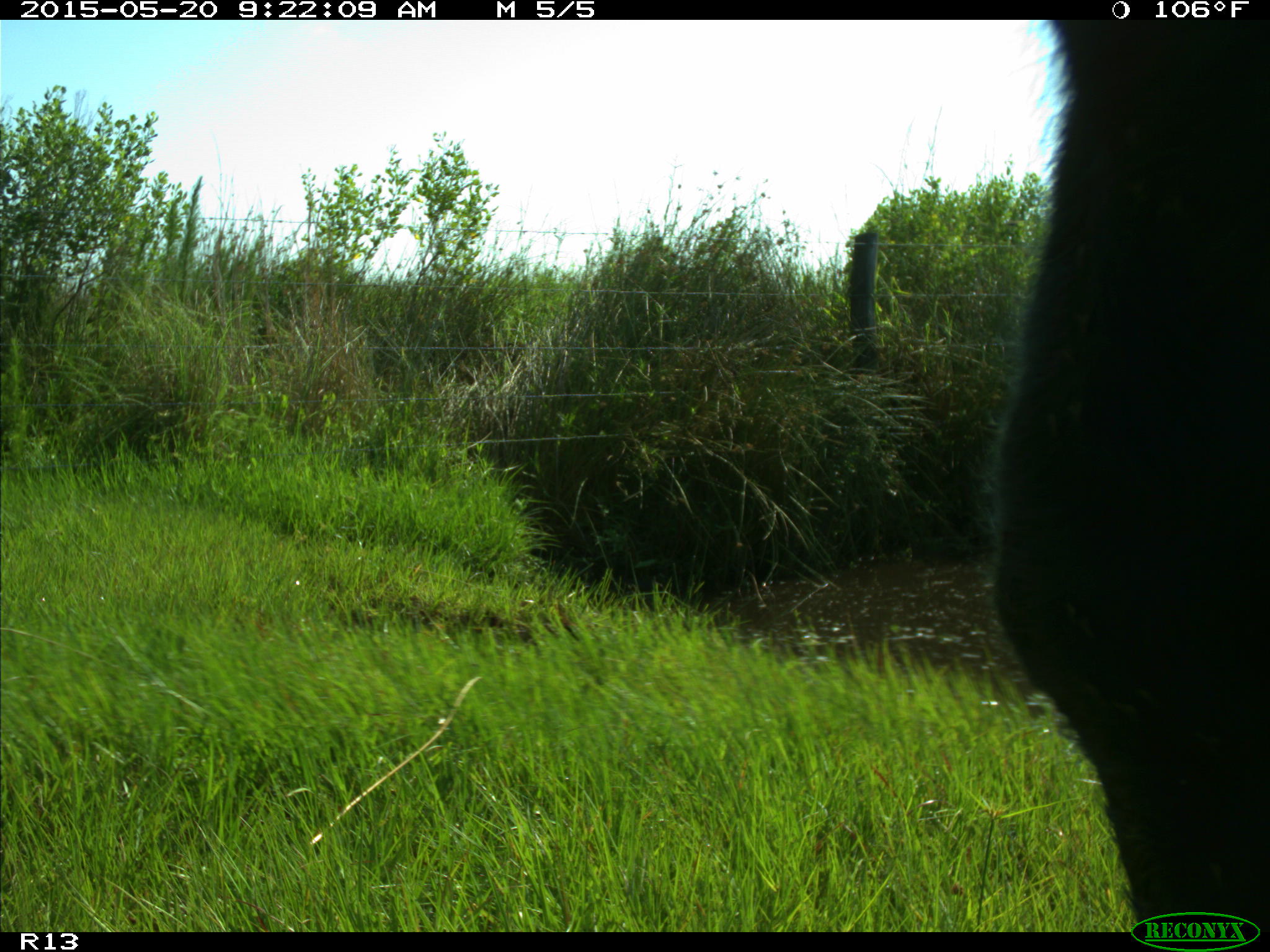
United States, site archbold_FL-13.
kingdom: Animalia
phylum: Chordata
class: Mammalia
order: Artiodactyla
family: Bovidae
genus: Bos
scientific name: Bos taurus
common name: domestic cow